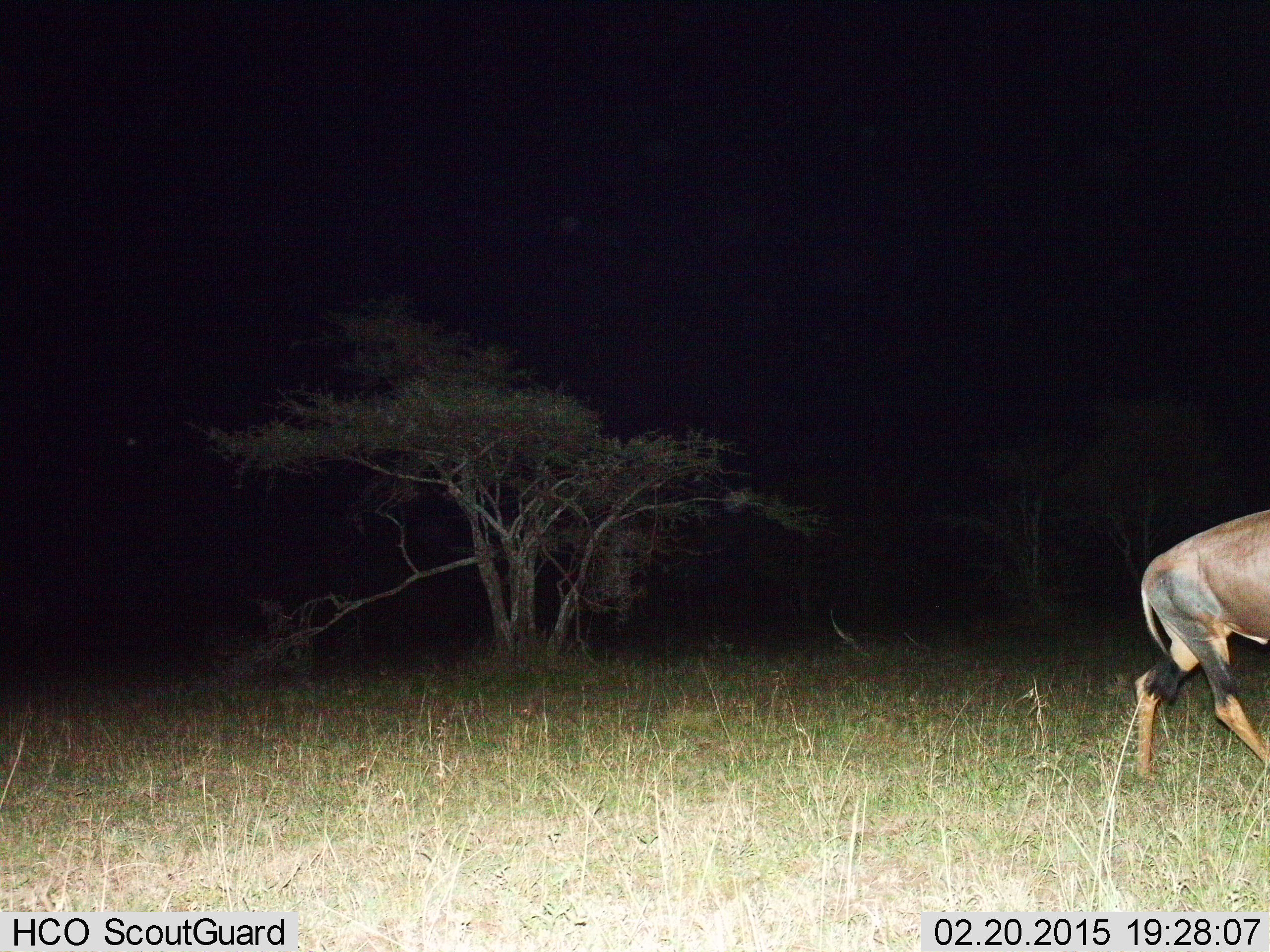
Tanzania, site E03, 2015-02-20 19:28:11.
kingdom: Animalia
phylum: Chordata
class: Mammalia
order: Artiodactyla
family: Bovidae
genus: Damaliscus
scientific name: Damaliscus lunatus jimela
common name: topi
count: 1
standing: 0%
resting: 0%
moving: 100%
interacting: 0%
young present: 0%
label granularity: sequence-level